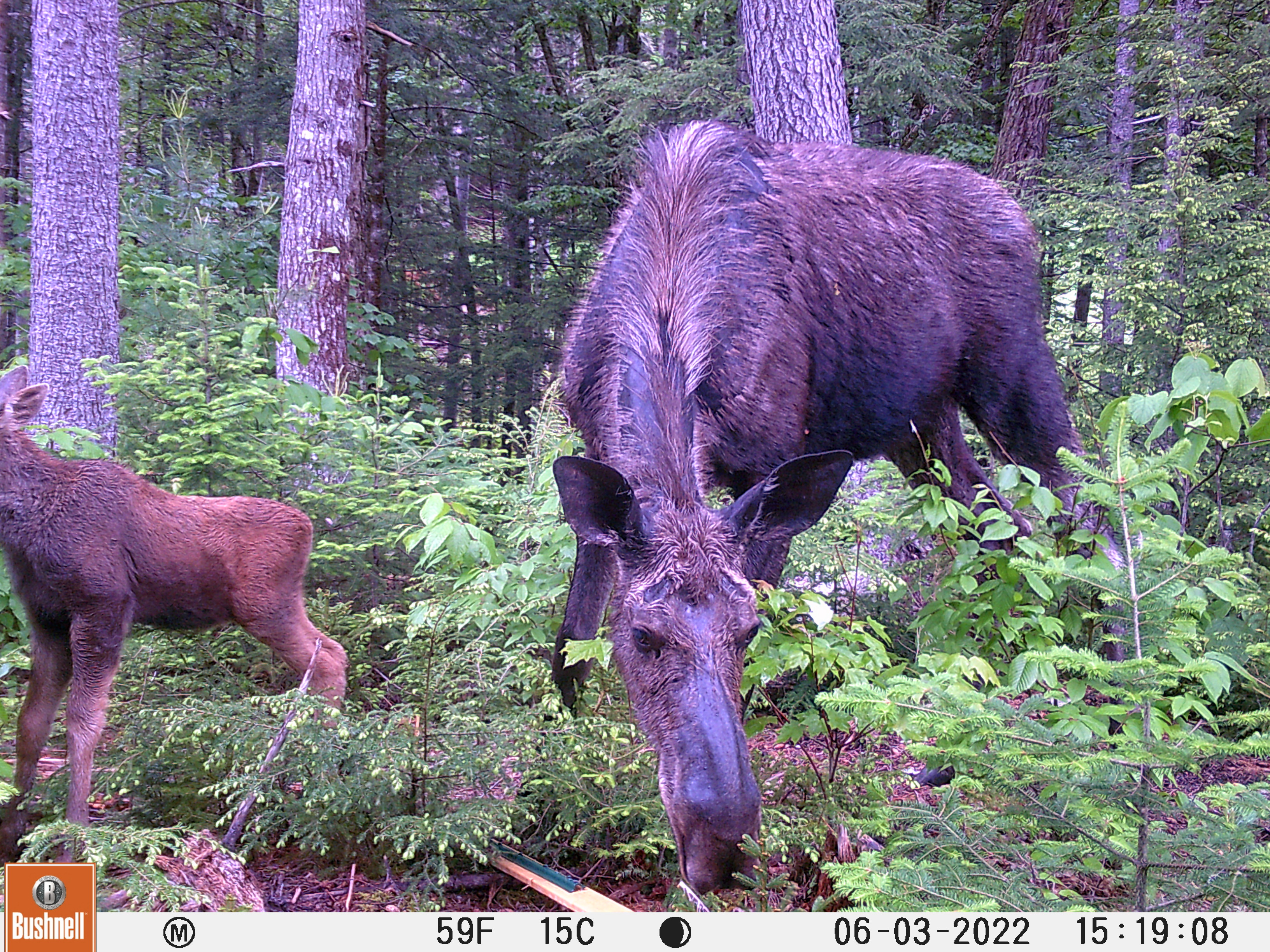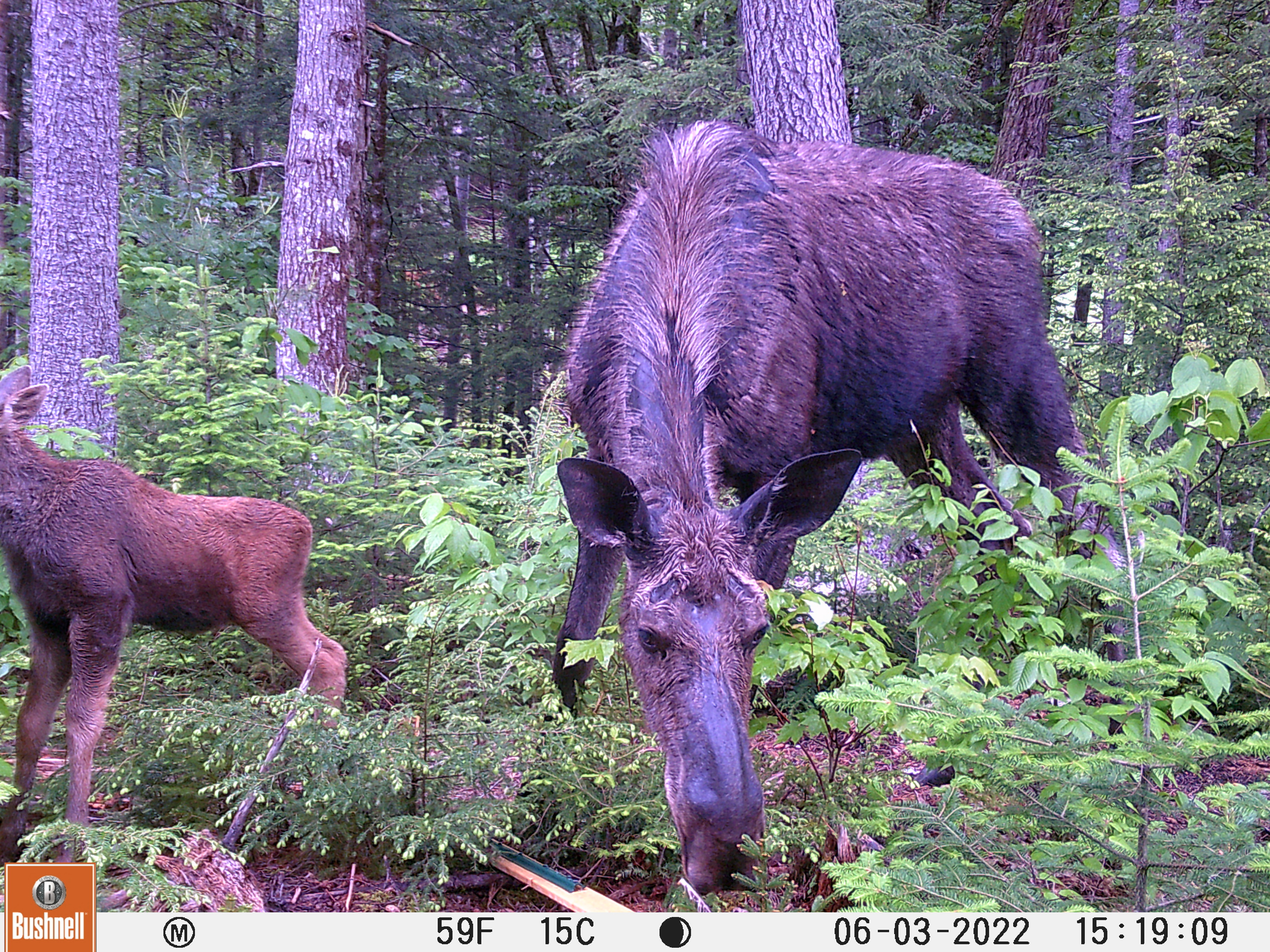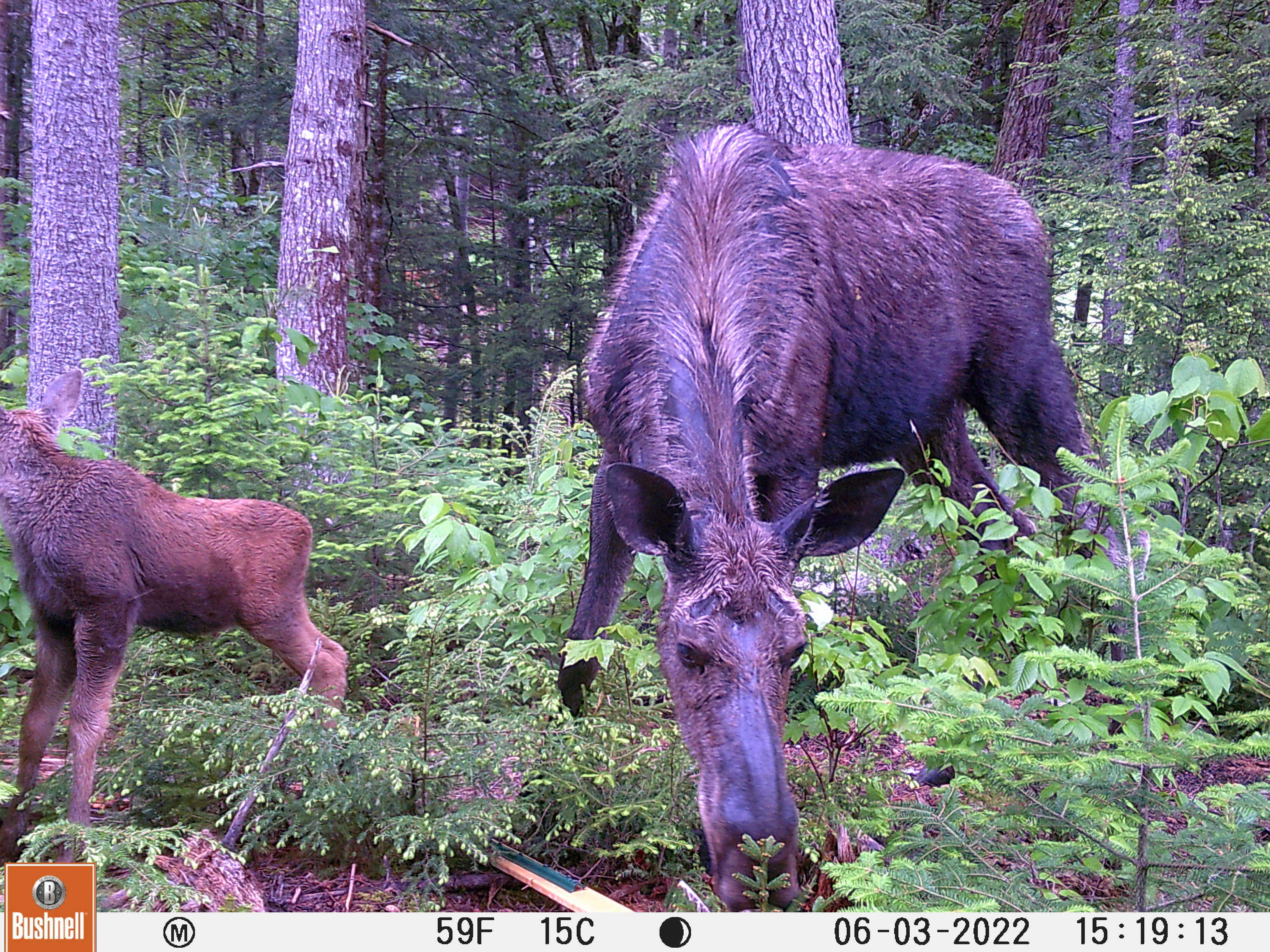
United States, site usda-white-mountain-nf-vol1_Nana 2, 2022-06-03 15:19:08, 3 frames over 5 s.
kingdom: Animalia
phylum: Chordata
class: Mammalia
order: Artiodactyla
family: Cervidae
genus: Alces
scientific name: Alces alces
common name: moose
Moose (Alces alces).